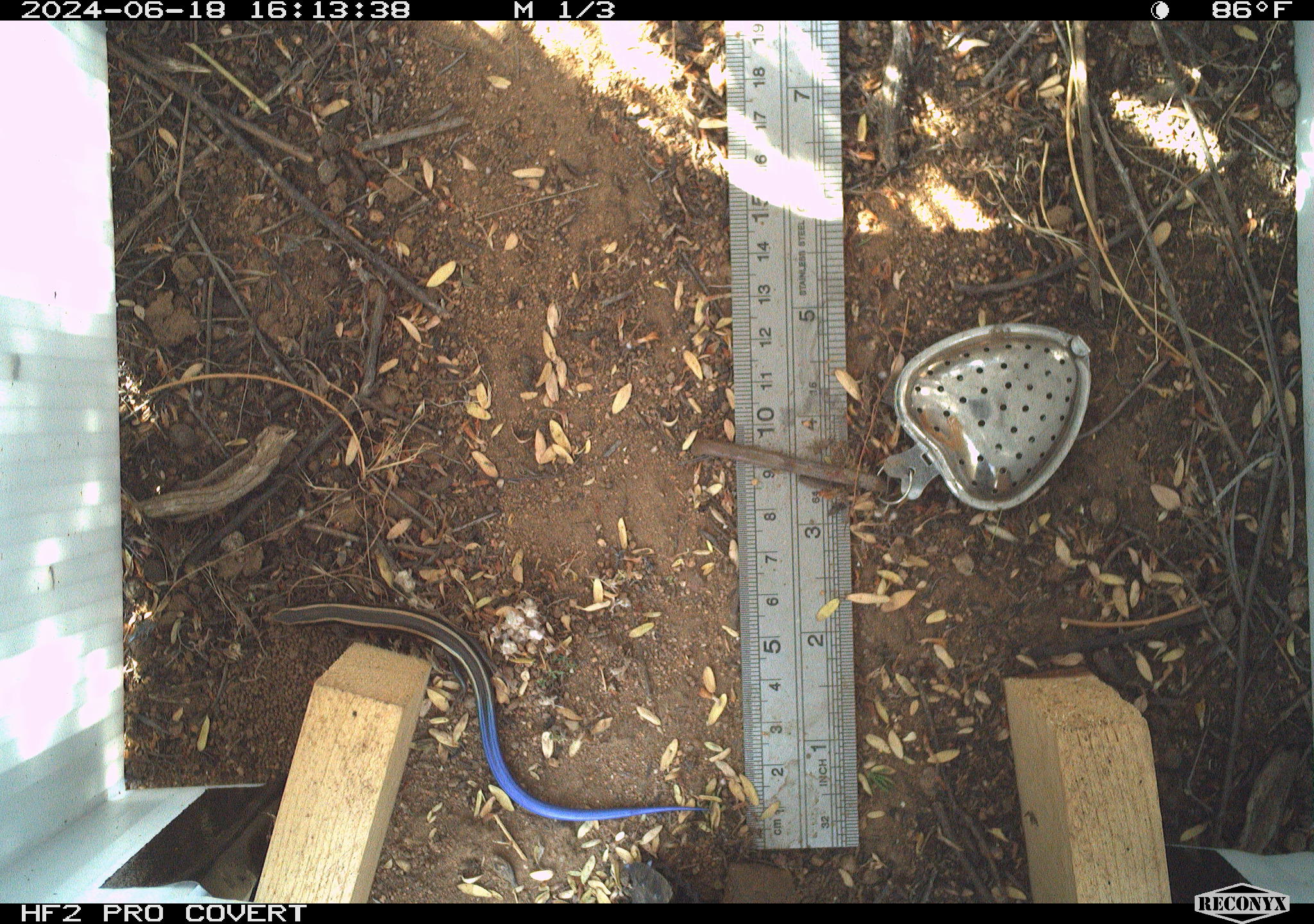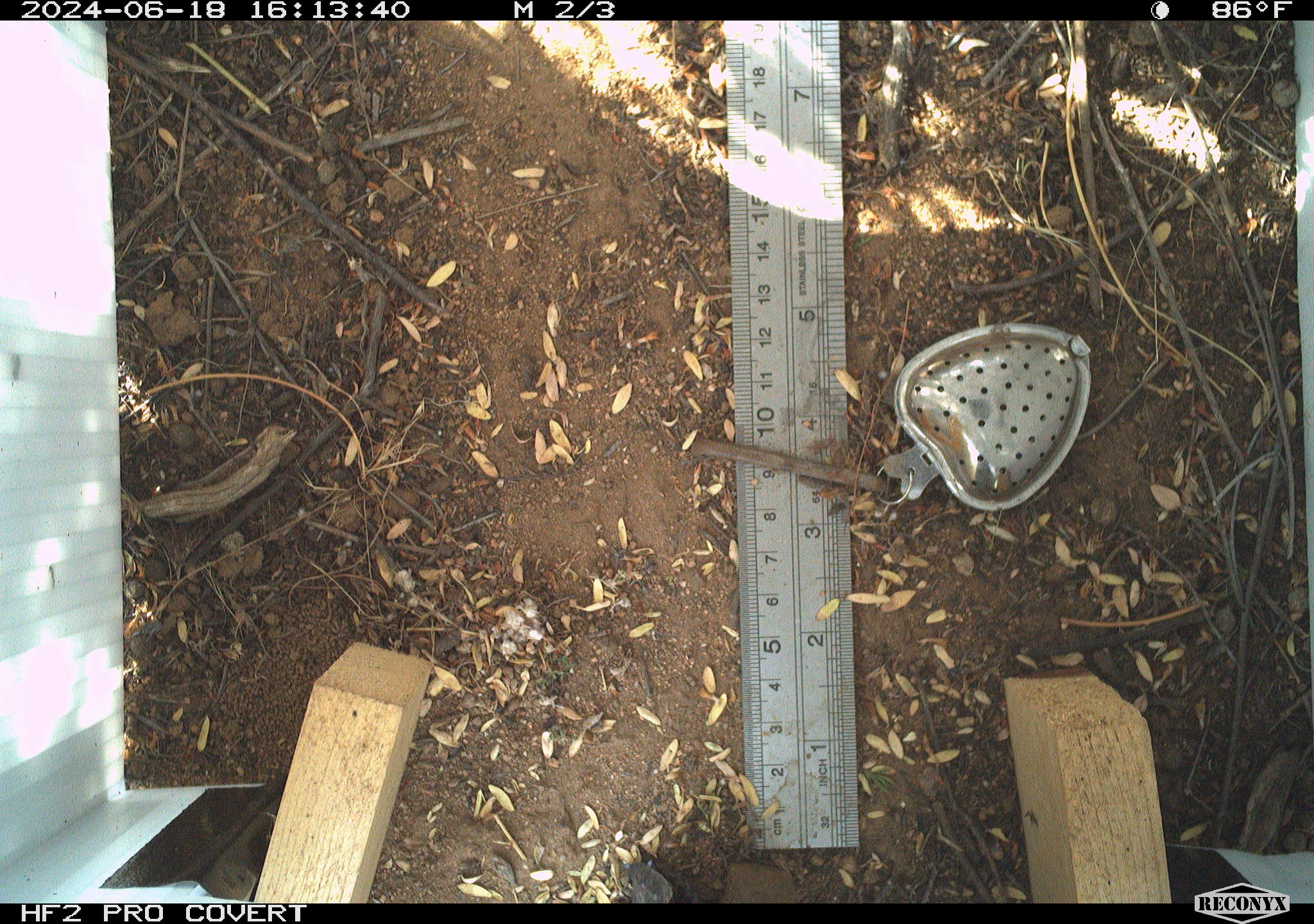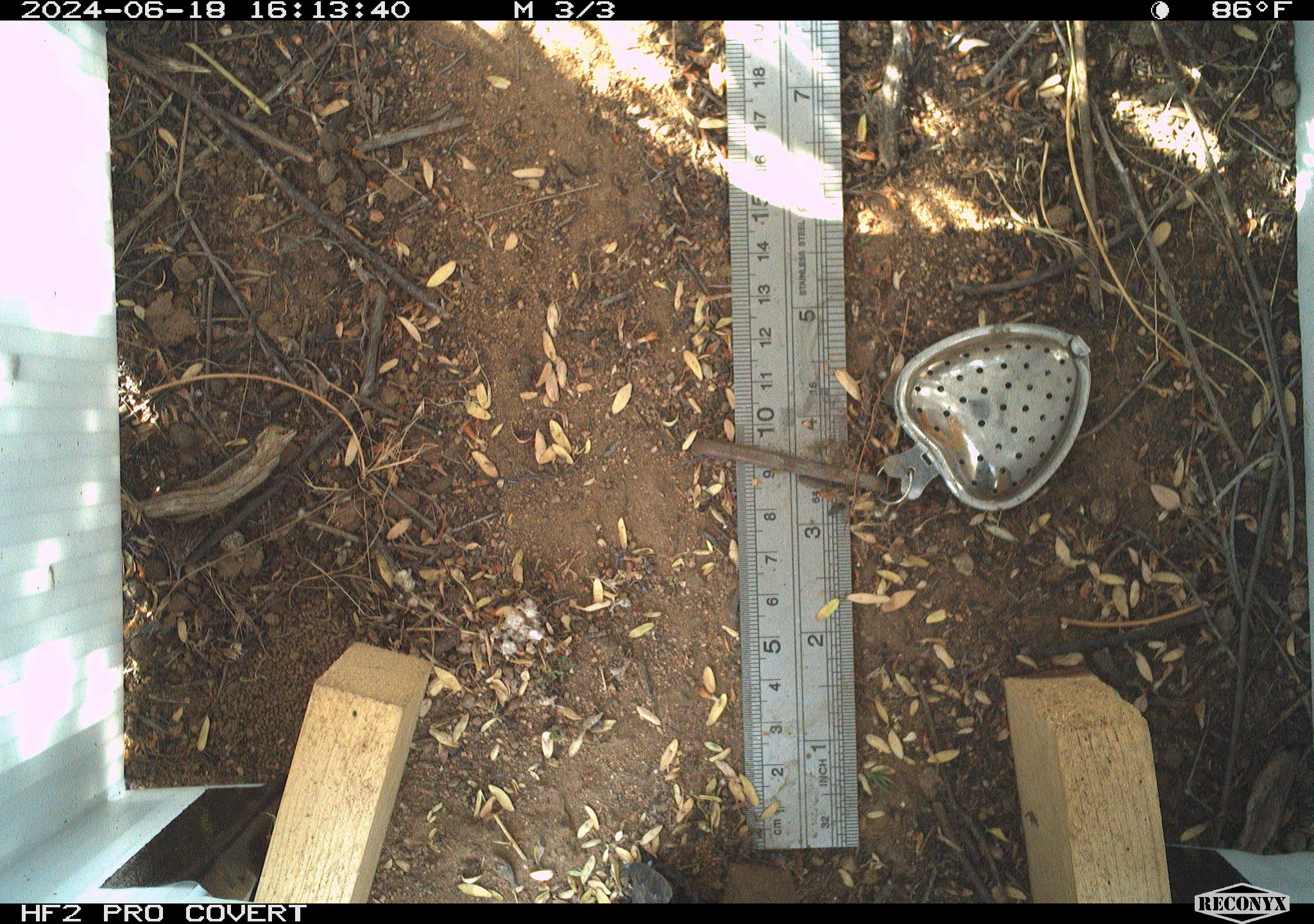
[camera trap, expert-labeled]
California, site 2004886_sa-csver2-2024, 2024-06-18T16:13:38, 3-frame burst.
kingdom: Animalia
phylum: Chordata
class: Reptilia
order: Squamata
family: Scincidae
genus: Plestiodon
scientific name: Plestiodon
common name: blue-tailed skinks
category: plestiodon species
Plestiodon species (blue-tailed skinks) (Plestiodon).